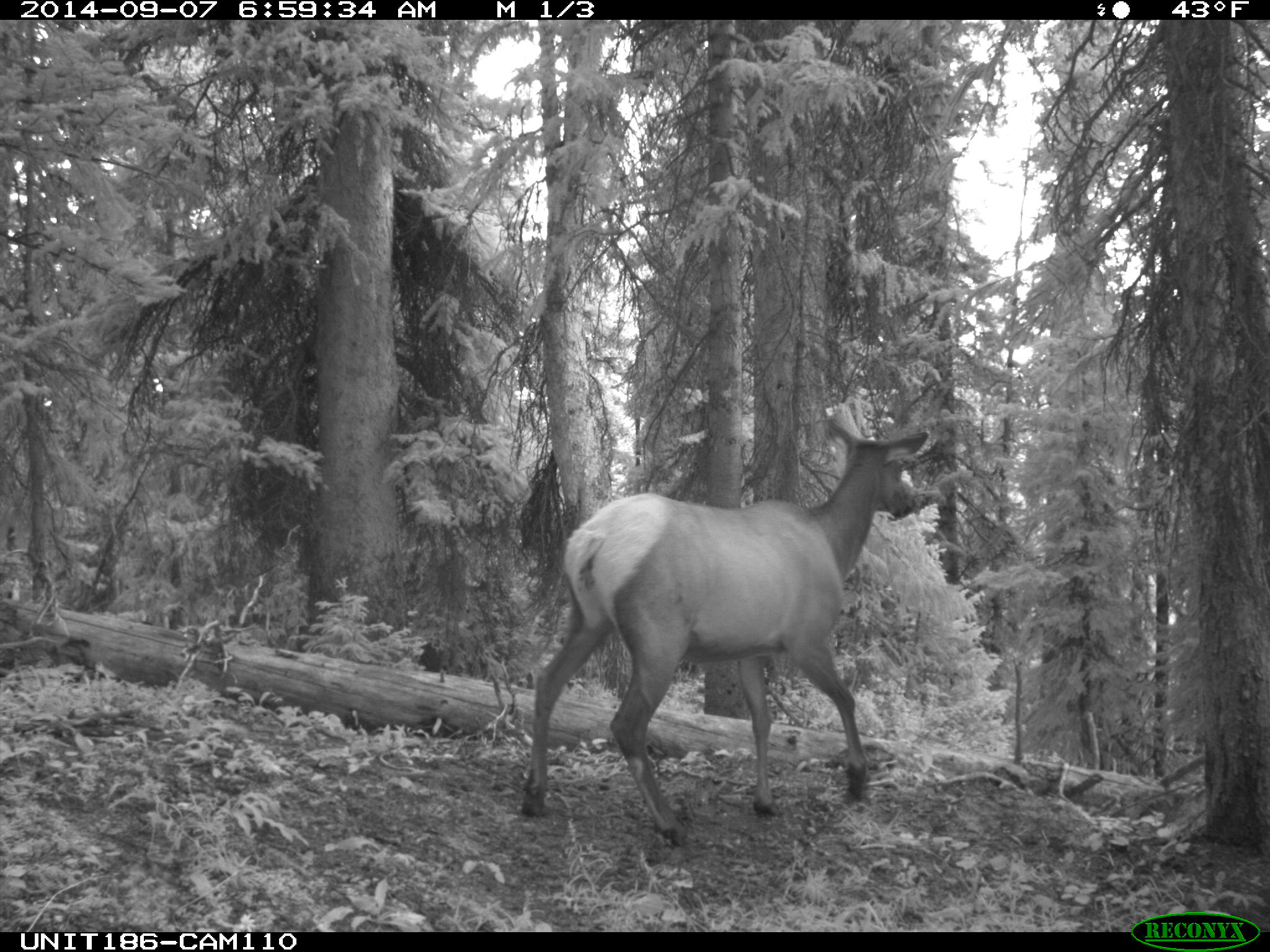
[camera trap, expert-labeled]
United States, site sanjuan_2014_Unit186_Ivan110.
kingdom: Animalia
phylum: Chordata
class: Mammalia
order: Artiodactyla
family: Cervidae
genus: Cervus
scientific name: Cervus elaphus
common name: red deer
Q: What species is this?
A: Cervus elaphus (red deer).